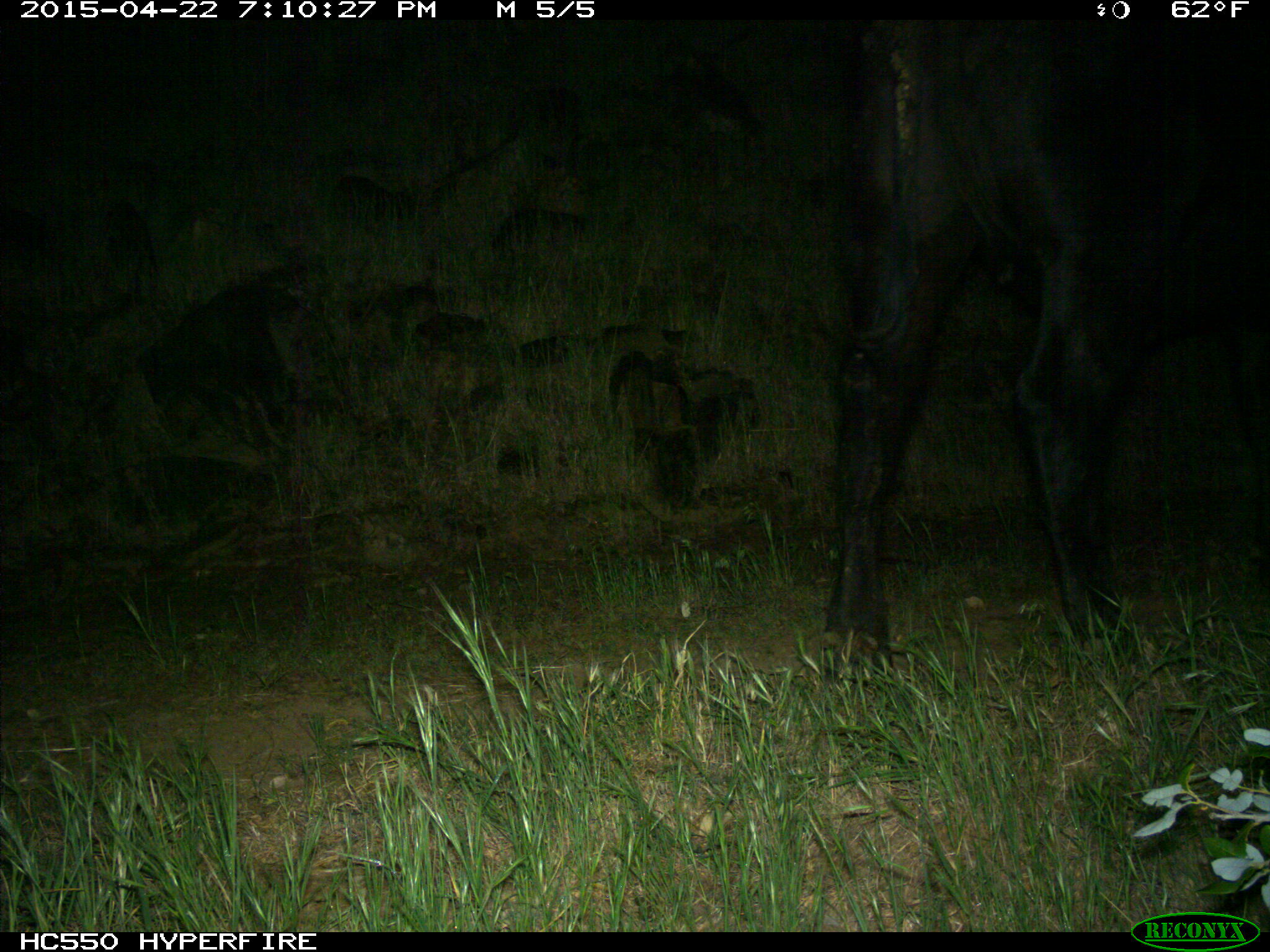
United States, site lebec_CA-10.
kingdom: Animalia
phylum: Chordata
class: Mammalia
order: Artiodactyla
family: Bovidae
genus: Bos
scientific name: Bos taurus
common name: domestic cow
Bos taurus (domestic cow).